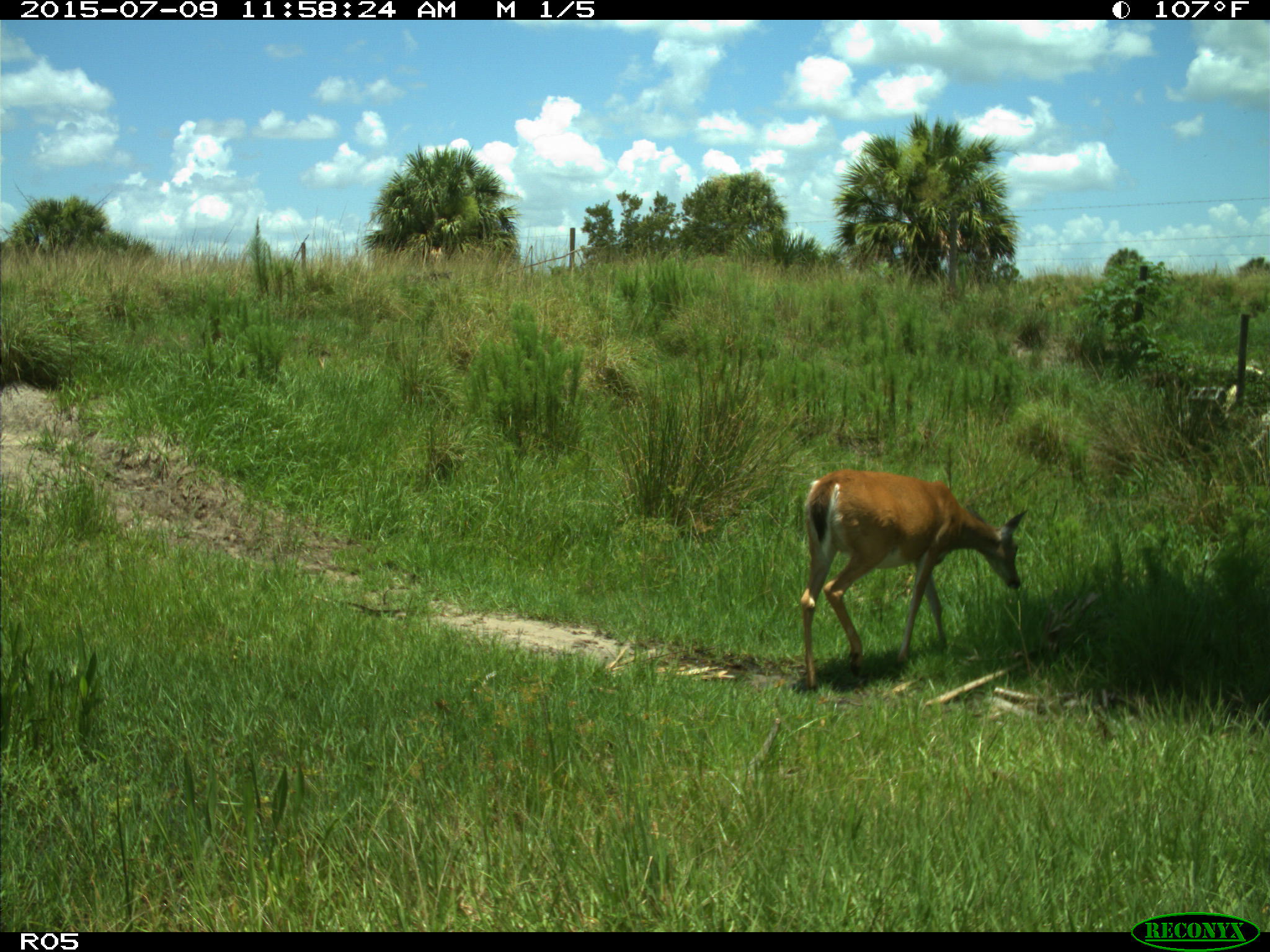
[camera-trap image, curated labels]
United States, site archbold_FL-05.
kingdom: Animalia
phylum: Chordata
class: Mammalia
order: Artiodactyla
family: Cervidae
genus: Odocoileus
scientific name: Odocoileus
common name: deer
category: unidentified deer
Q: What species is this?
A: Unidentified deer (deer) (Odocoileus).